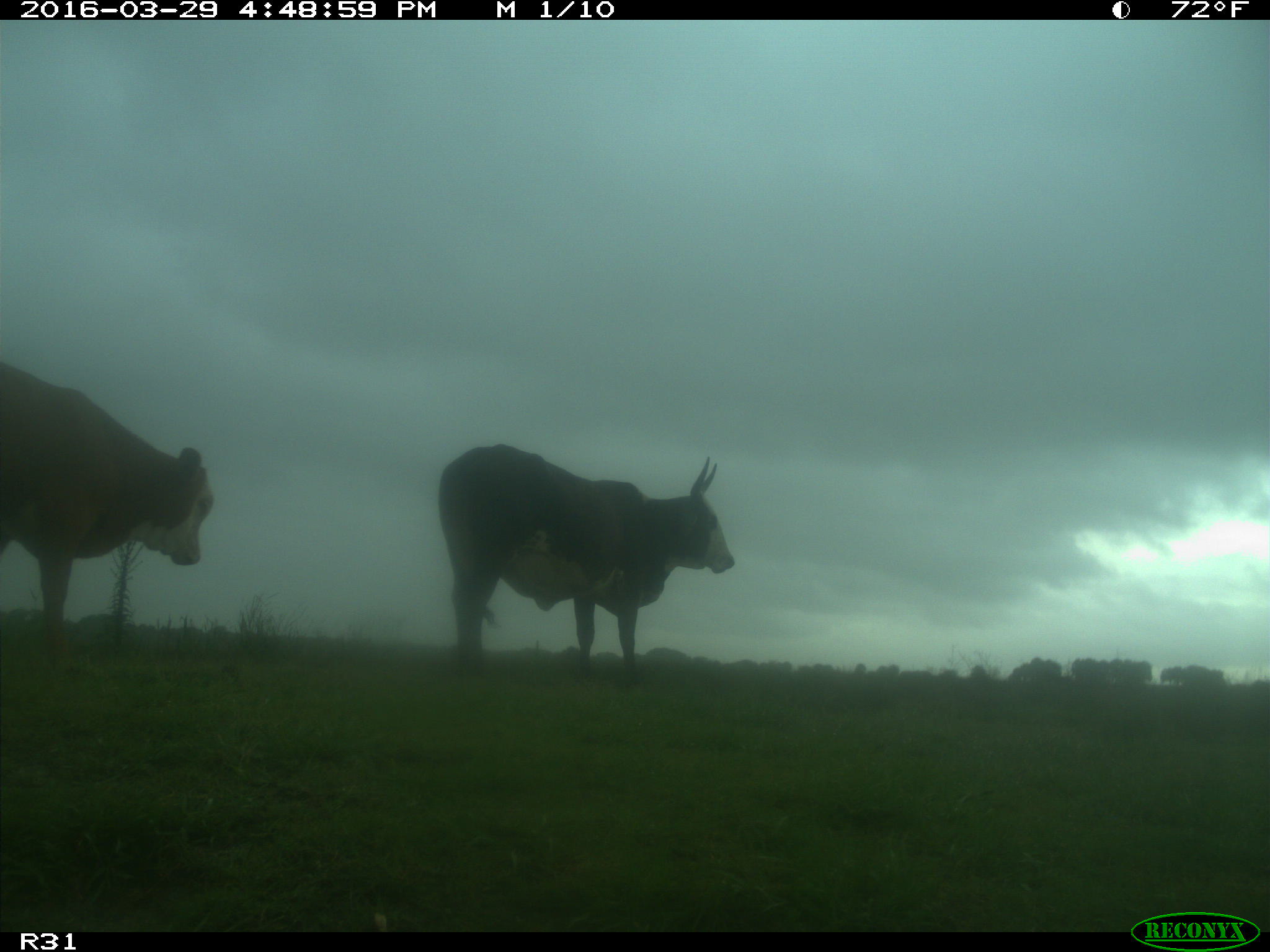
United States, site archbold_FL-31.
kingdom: Animalia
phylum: Chordata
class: Mammalia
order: Artiodactyla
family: Bovidae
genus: Bos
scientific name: Bos taurus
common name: domestic cow